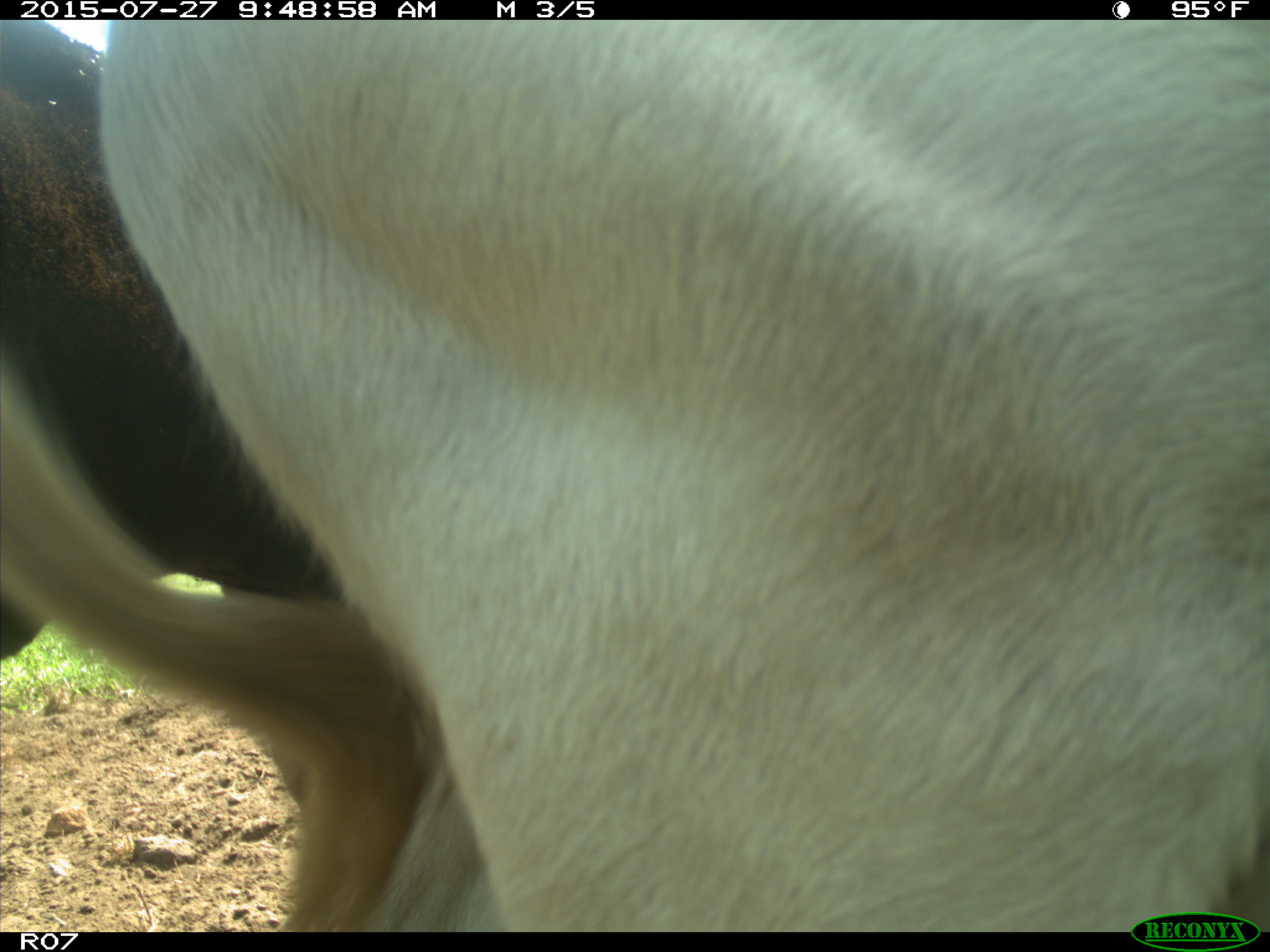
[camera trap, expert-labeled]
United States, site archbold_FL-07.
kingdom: Animalia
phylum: Chordata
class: Mammalia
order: Artiodactyla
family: Bovidae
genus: Bos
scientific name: Bos taurus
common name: domestic cow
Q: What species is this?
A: Bos taurus (domestic cow).